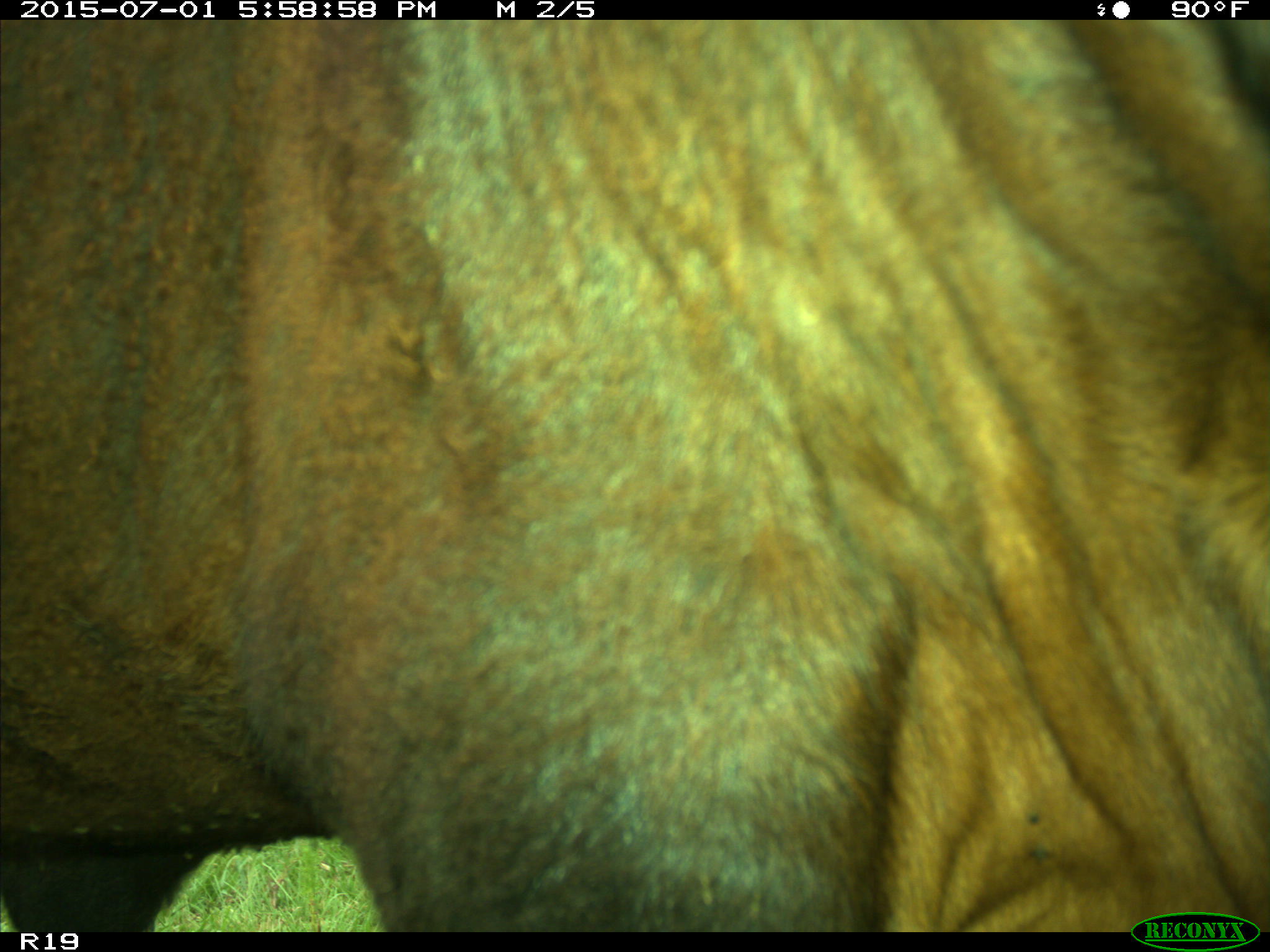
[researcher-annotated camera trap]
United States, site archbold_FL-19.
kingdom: Animalia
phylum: Chordata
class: Mammalia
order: Artiodactyla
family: Bovidae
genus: Bos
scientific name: Bos taurus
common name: domestic cow